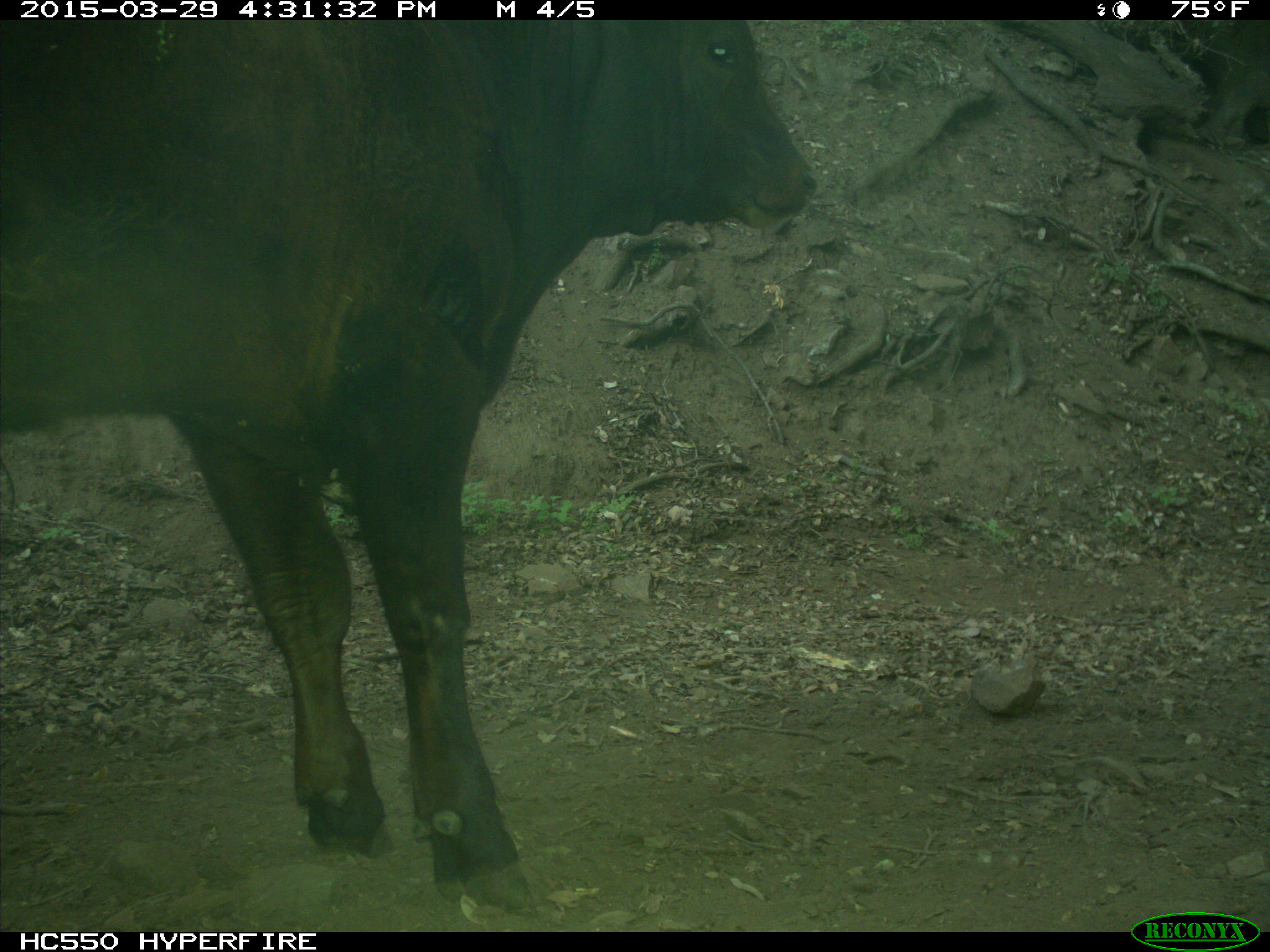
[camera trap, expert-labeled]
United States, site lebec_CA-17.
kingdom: Animalia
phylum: Chordata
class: Mammalia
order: Artiodactyla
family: Bovidae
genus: Bos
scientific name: Bos taurus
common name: domestic cow